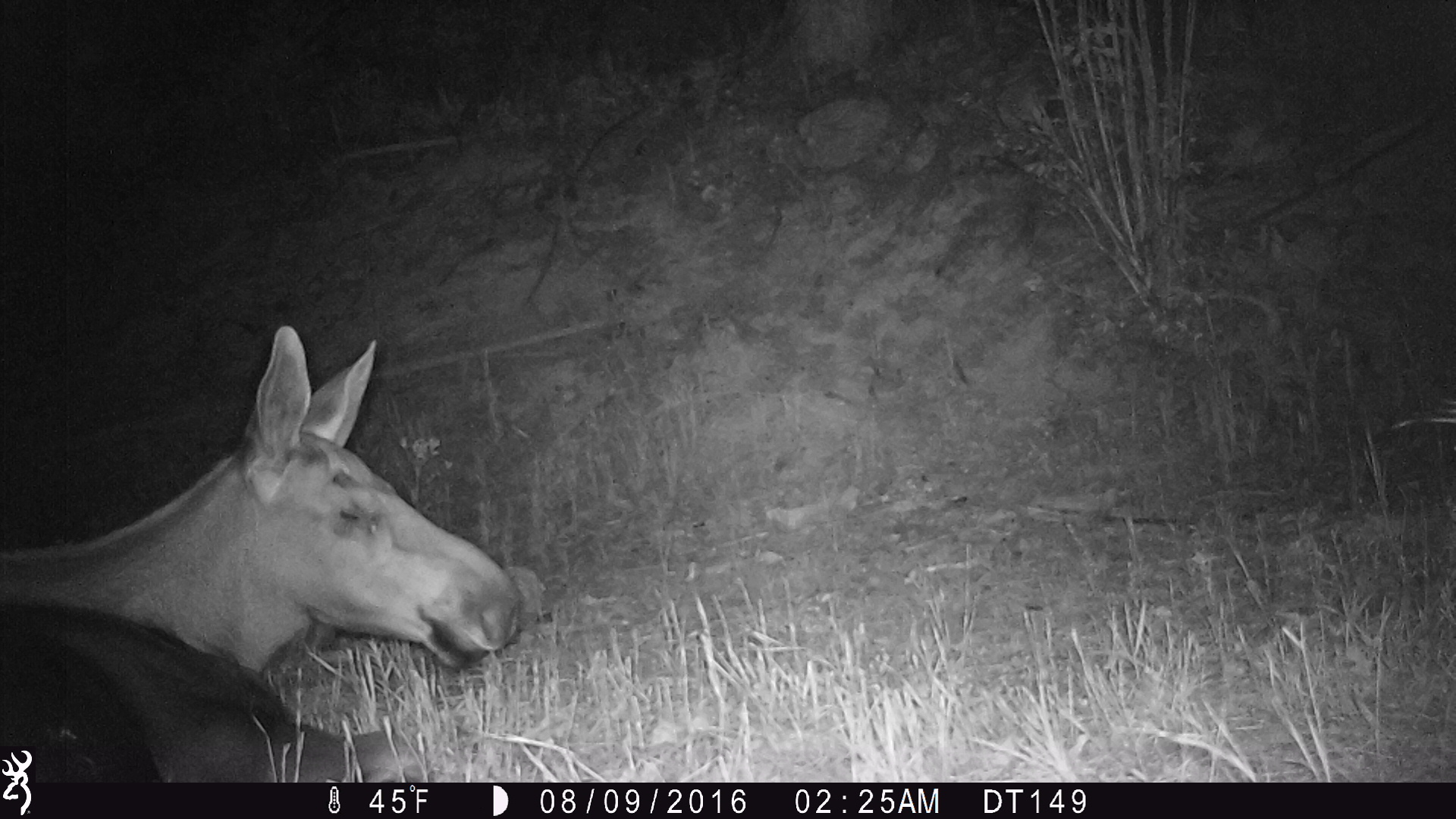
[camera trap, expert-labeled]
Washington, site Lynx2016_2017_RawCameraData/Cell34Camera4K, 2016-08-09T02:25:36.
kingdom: Animalia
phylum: Chordata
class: Mammalia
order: Artiodactyla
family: Cervidae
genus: Alces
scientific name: Alces alces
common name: moose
Alces alces (moose). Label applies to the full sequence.